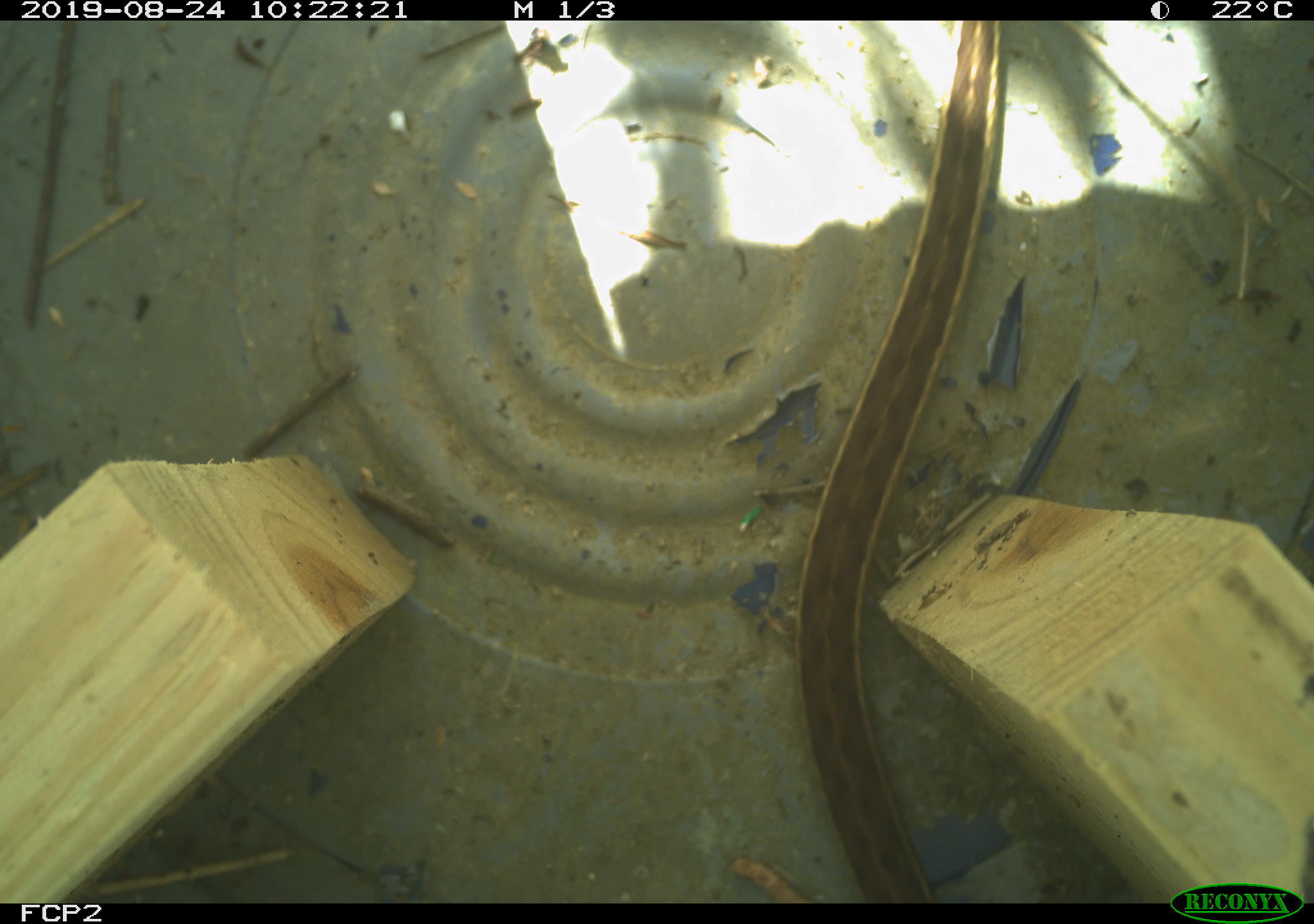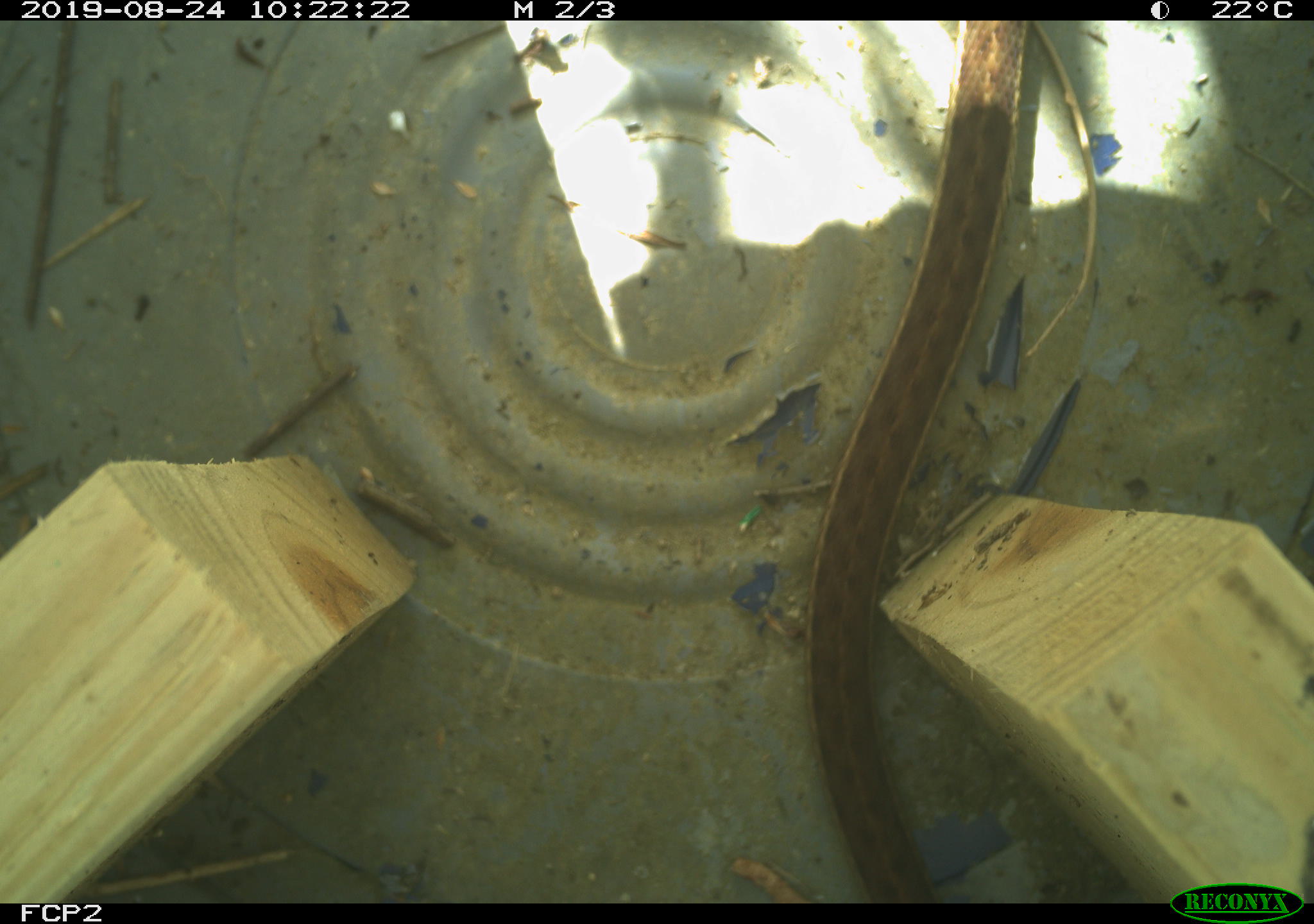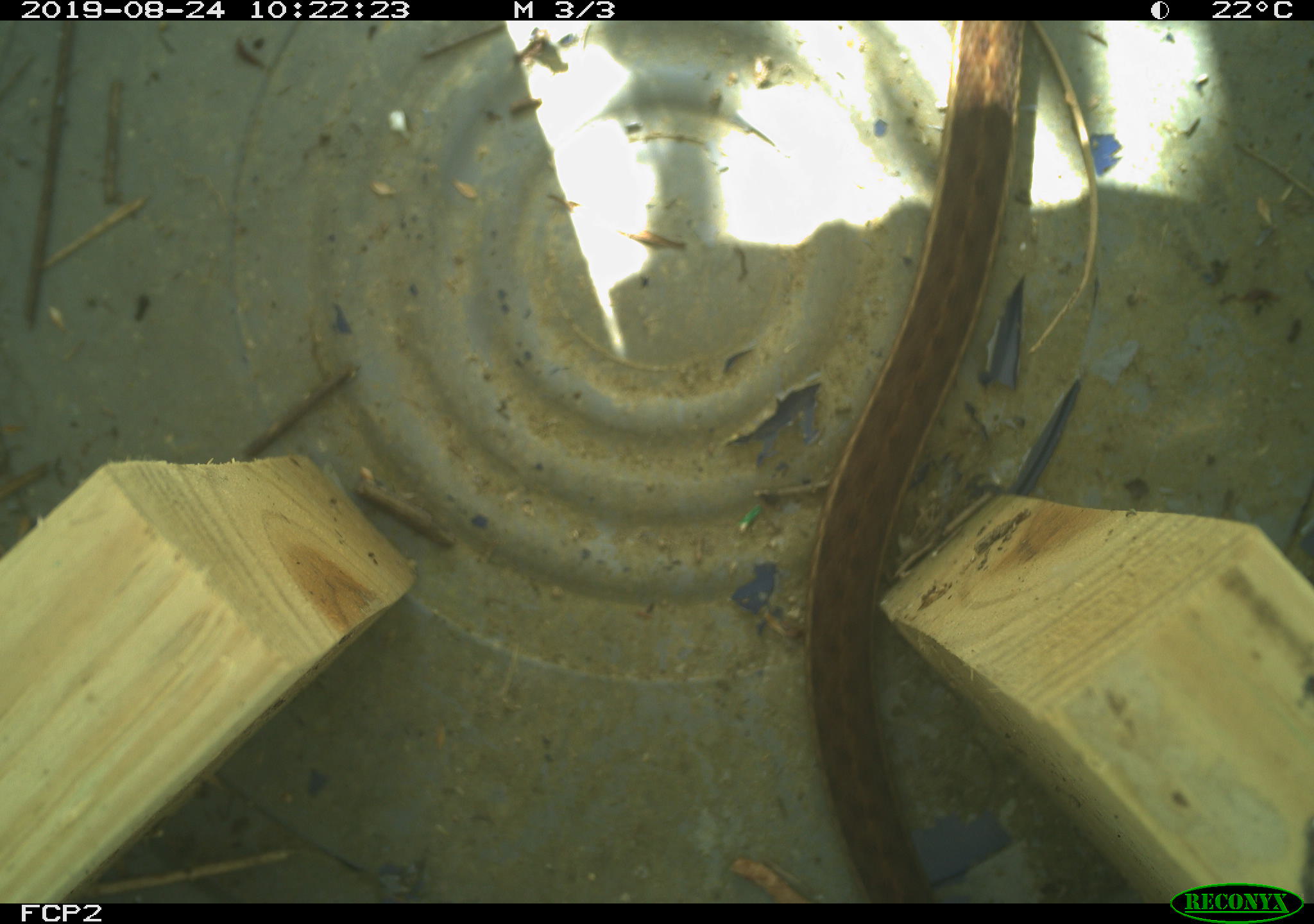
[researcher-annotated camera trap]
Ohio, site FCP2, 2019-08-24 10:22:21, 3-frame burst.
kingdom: Animalia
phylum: Chordata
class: Reptilia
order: Squamata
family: Colubridae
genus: Thamnophis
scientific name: Thamnophis sirtalis sirtalis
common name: eastern gartersnake